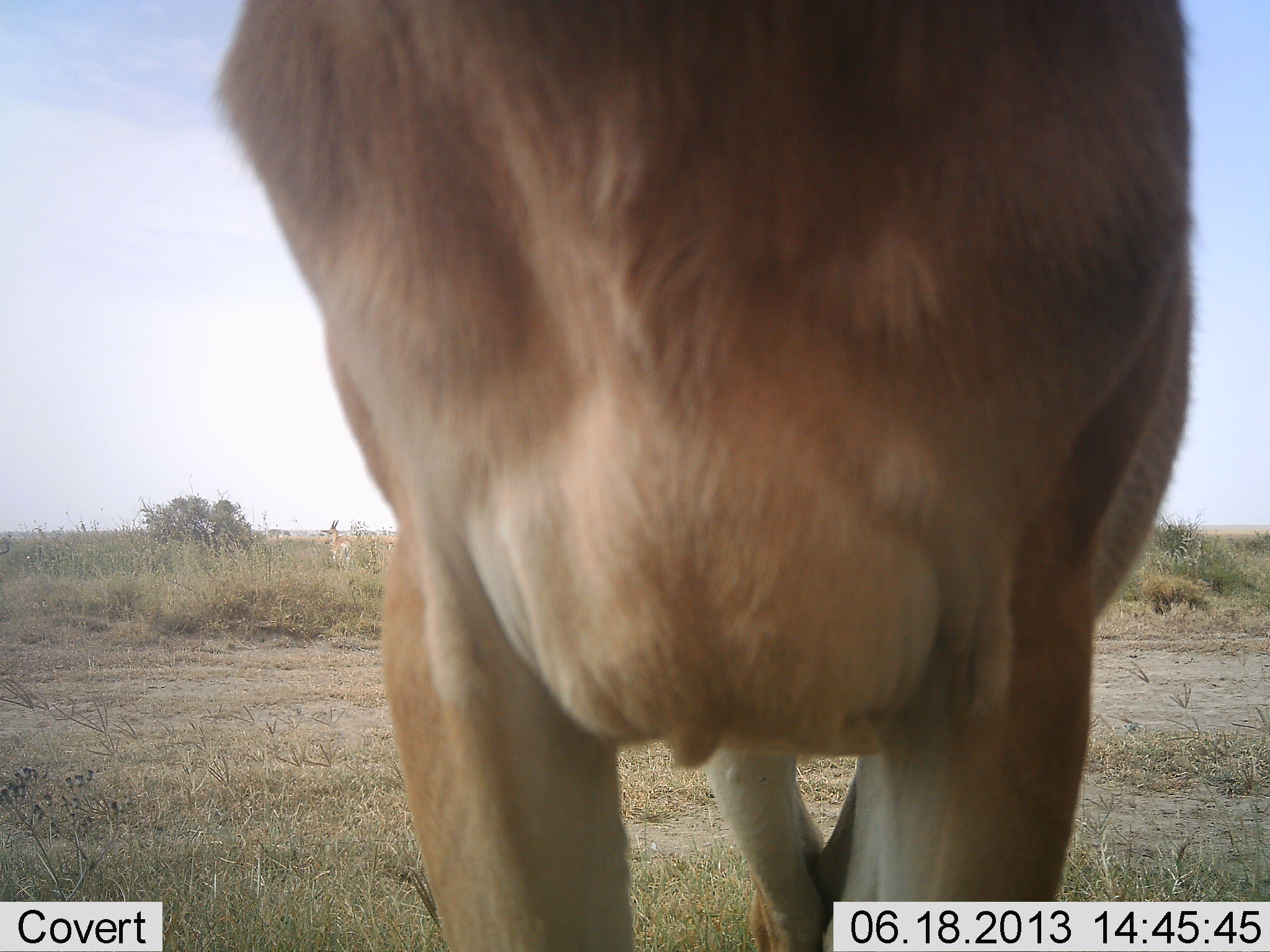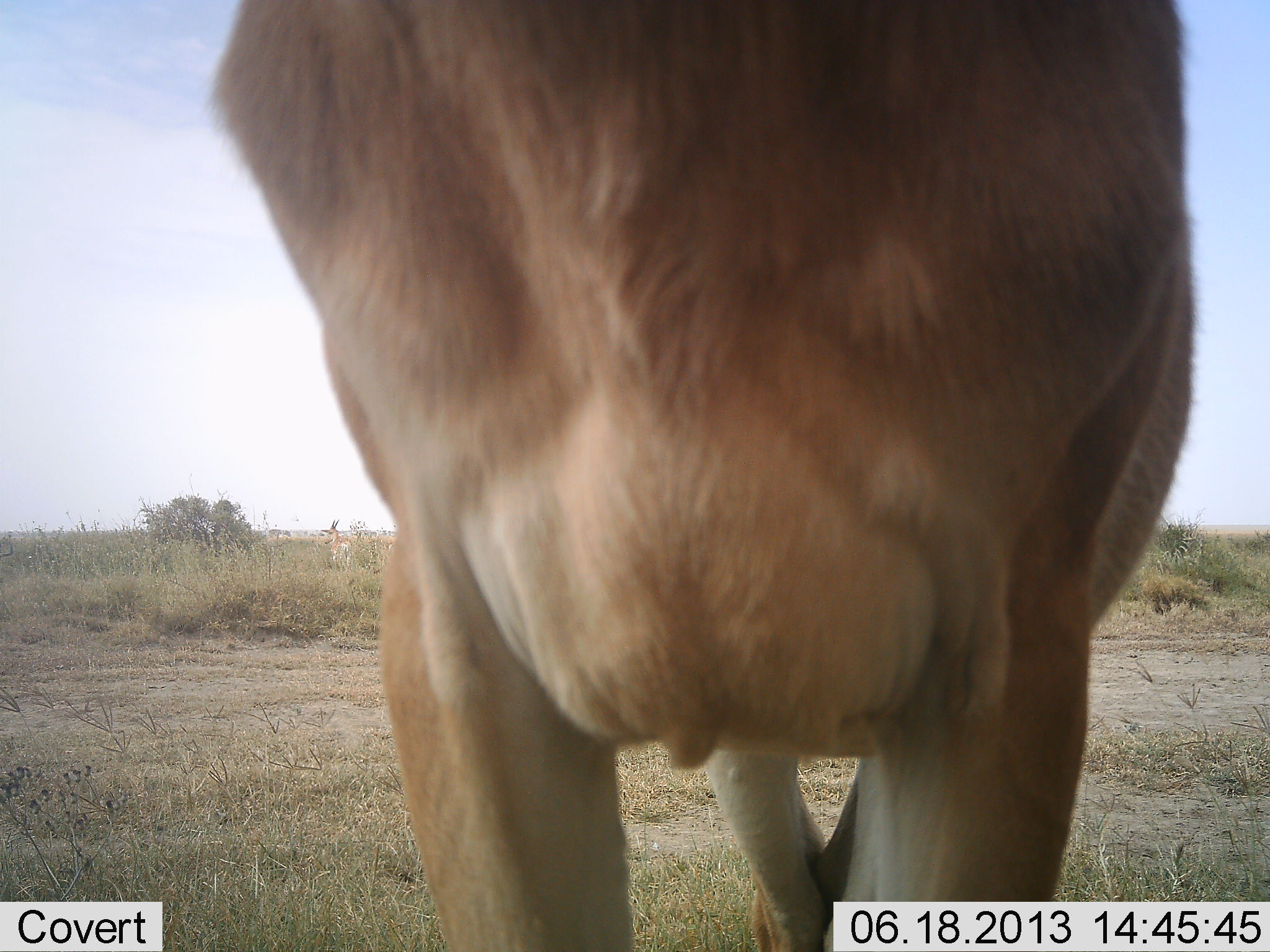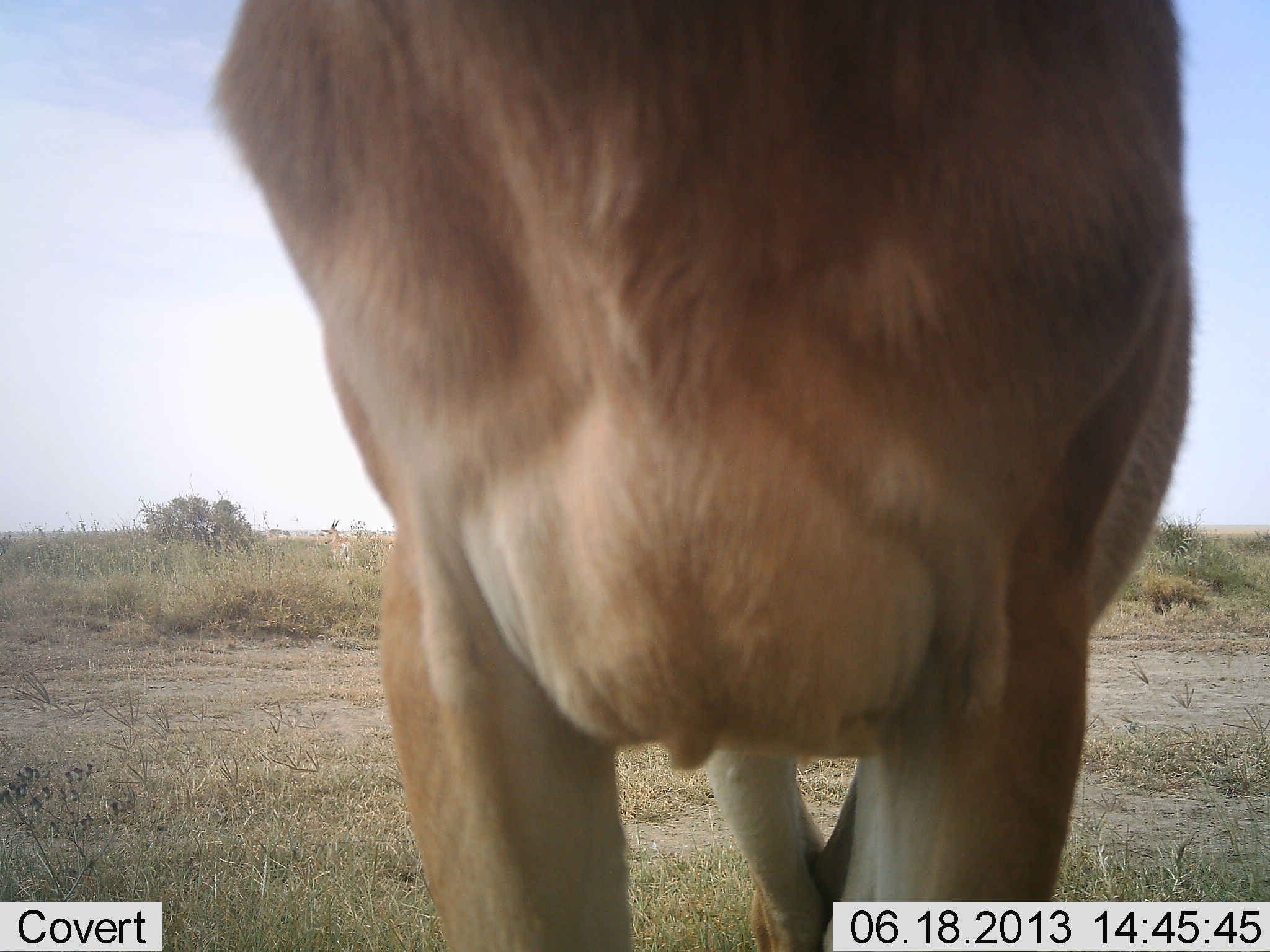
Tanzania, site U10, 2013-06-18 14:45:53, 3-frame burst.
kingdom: Animalia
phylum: Chordata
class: Mammalia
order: Artiodactyla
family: Bovidae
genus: Alcelaphus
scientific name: Alcelaphus buselaphus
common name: hartebeest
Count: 1.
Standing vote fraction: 100%.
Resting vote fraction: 0%.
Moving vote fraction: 0%.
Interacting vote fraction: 0%.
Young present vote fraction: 9%.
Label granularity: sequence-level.